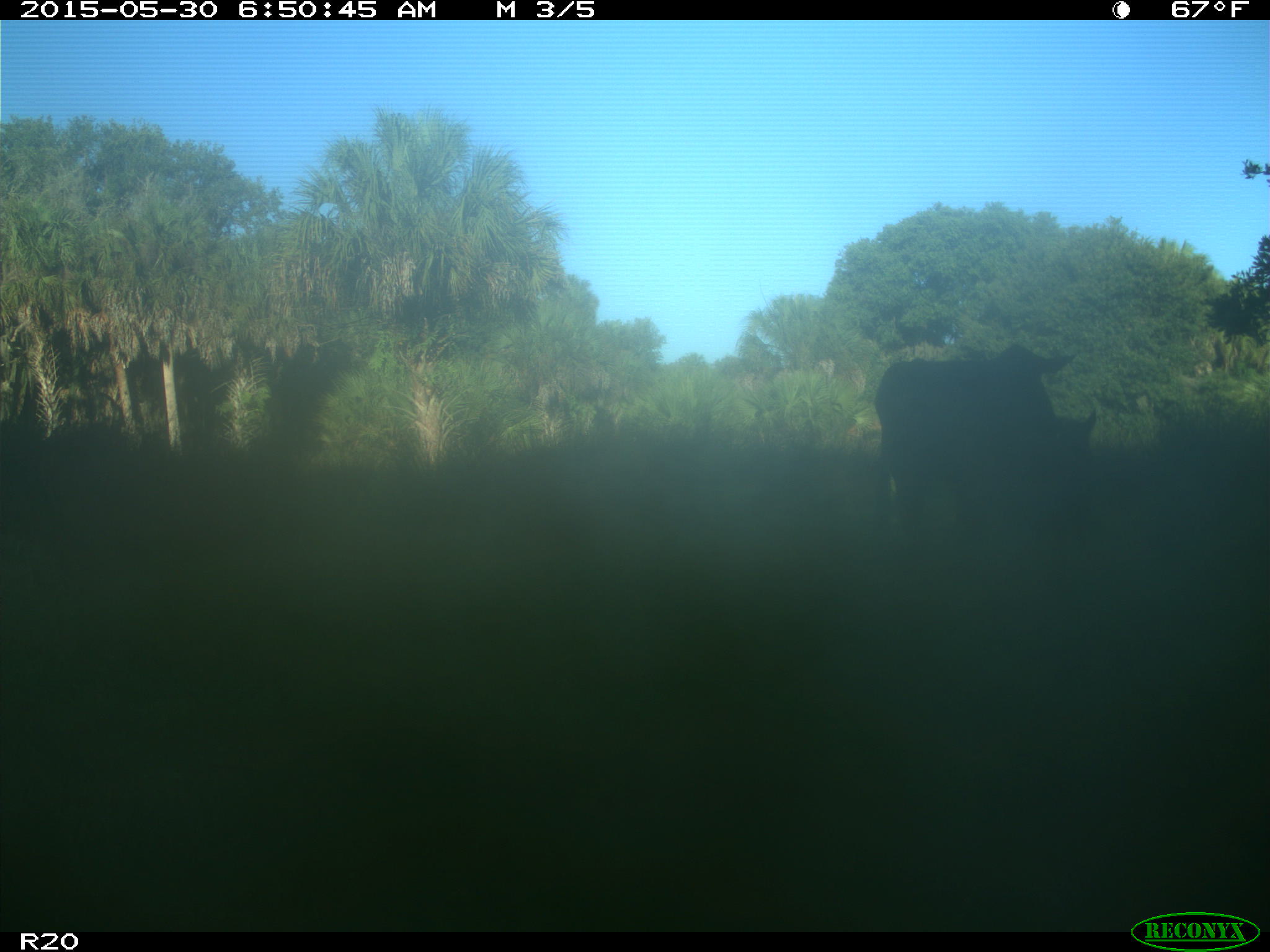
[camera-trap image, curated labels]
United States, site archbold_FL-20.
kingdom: Animalia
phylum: Chordata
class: Mammalia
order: Artiodactyla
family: Bovidae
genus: Bos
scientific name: Bos taurus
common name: domestic cow